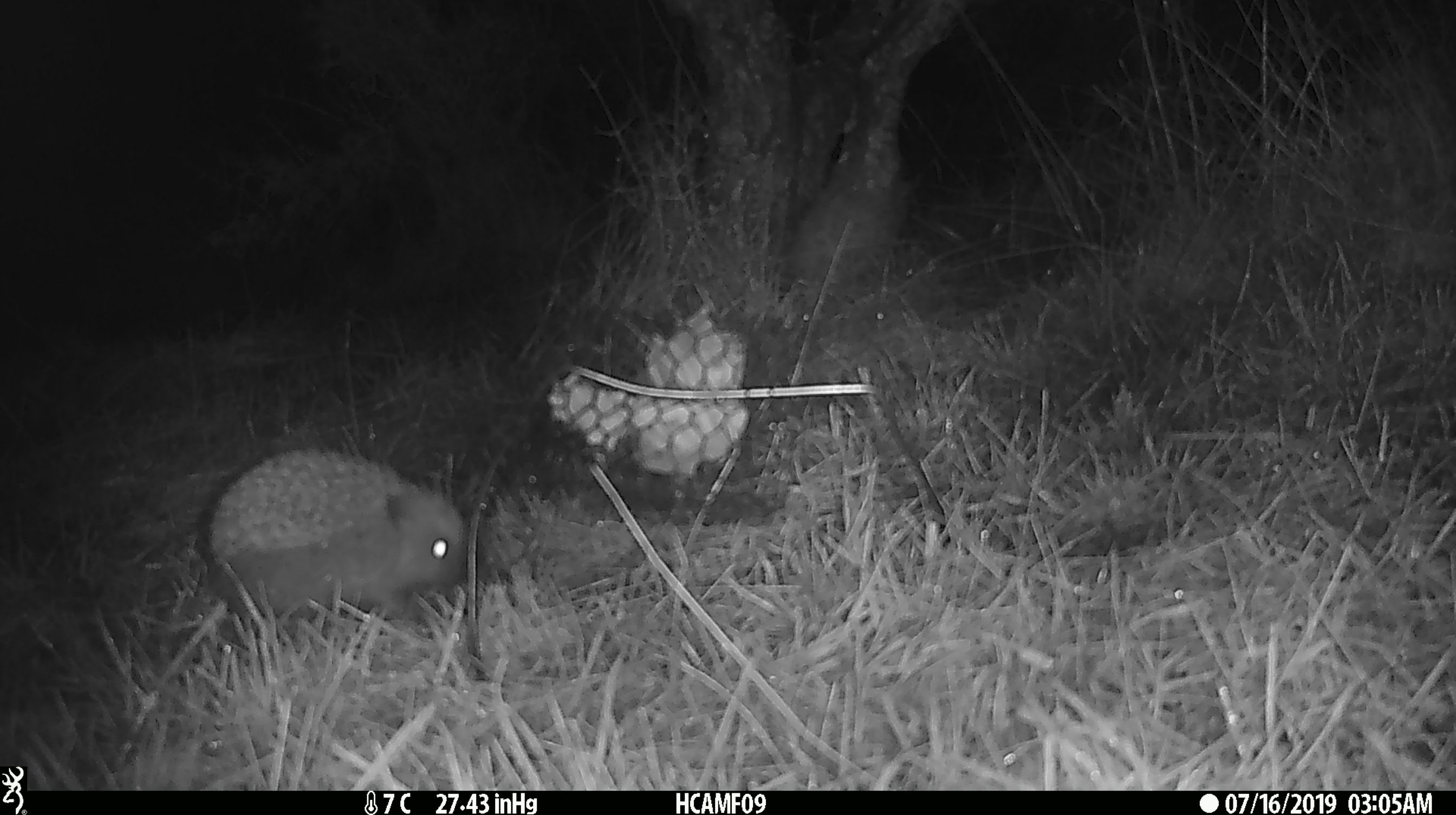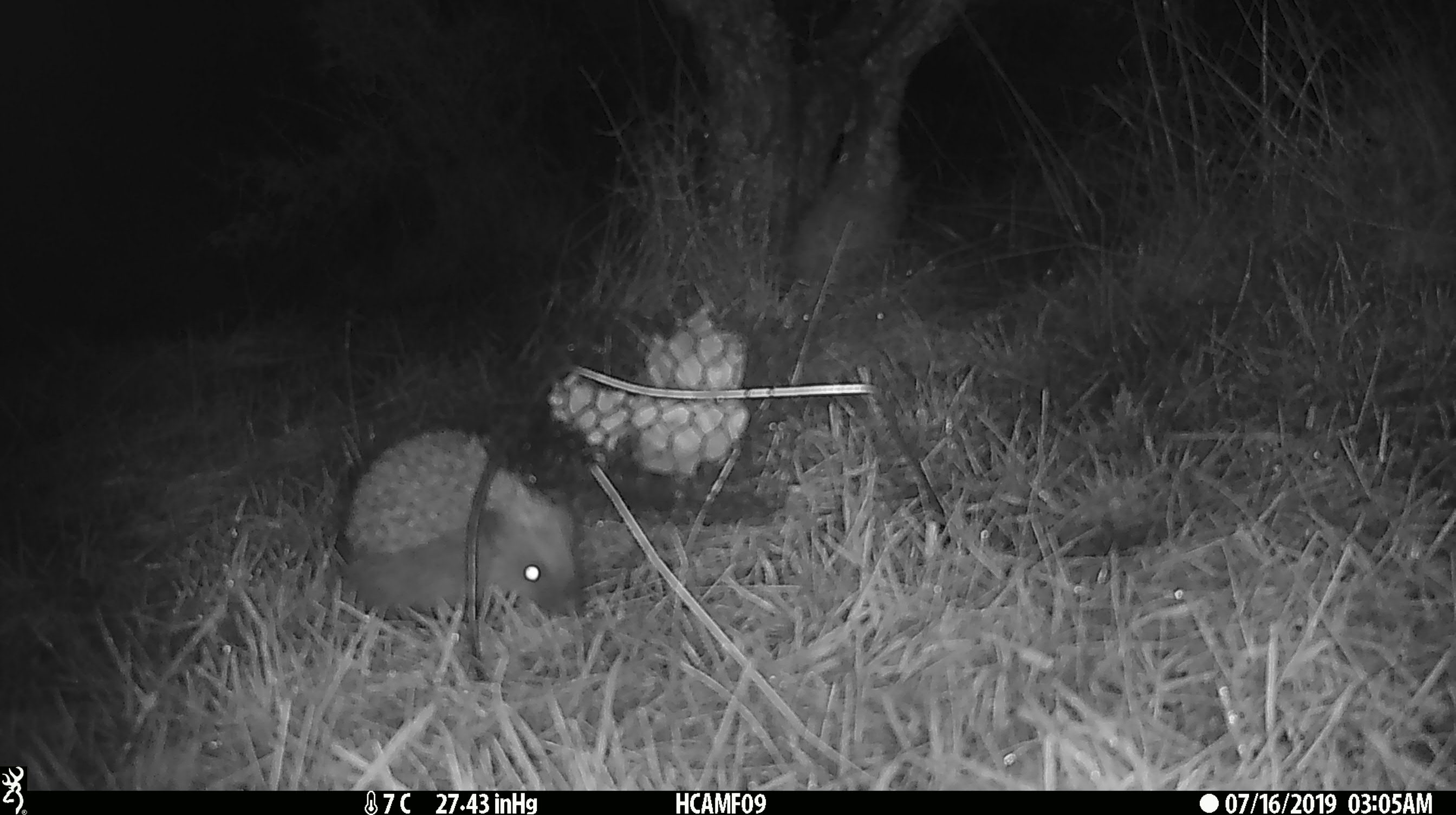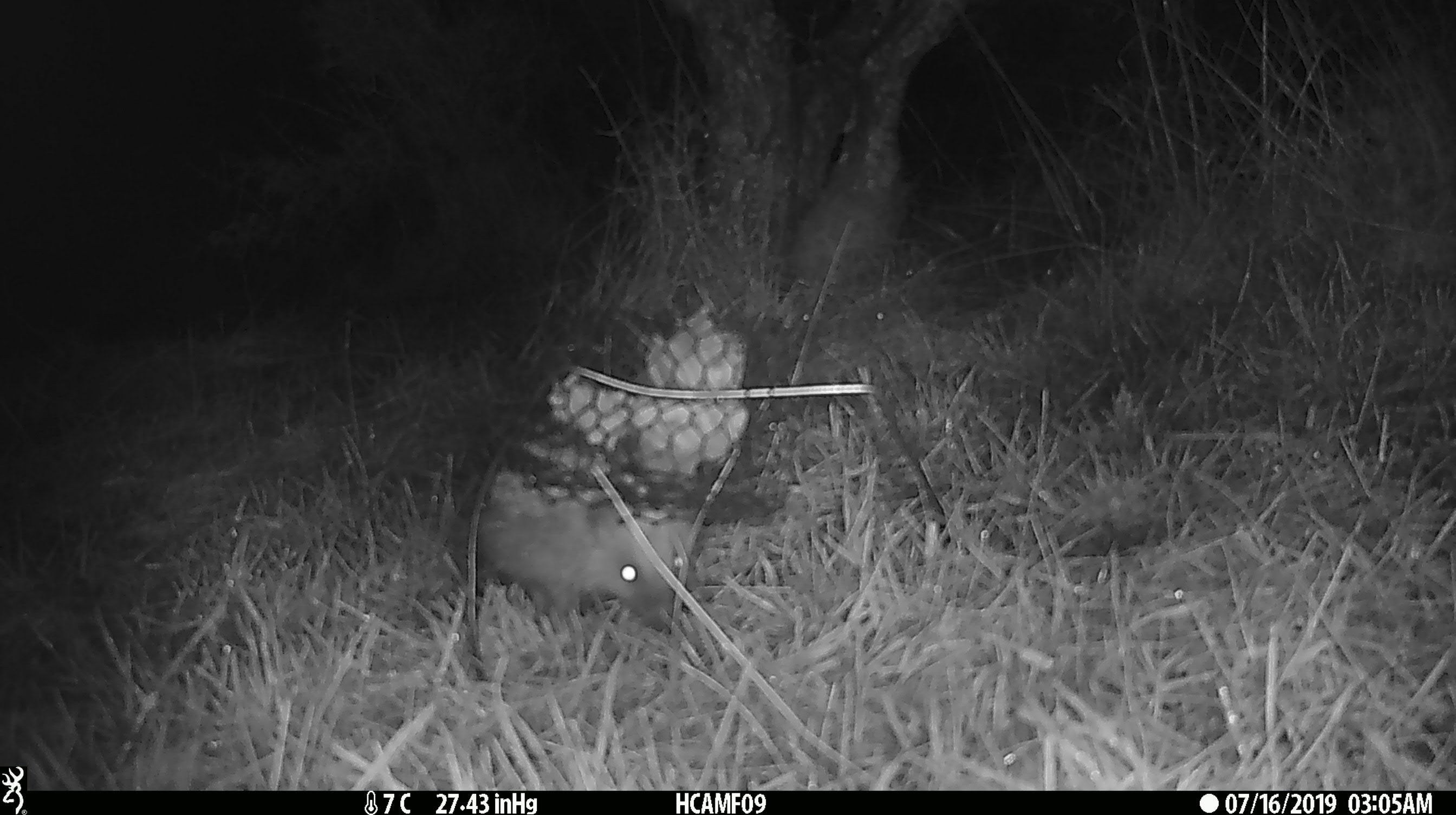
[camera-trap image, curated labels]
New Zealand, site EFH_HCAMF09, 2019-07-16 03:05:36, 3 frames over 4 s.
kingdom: Animalia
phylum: Chordata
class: Mammalia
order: Eulipotyphla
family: Erinaceidae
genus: Erinaceus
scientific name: Erinaceus europaeus europaeus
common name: european hedgehog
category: hedgehog